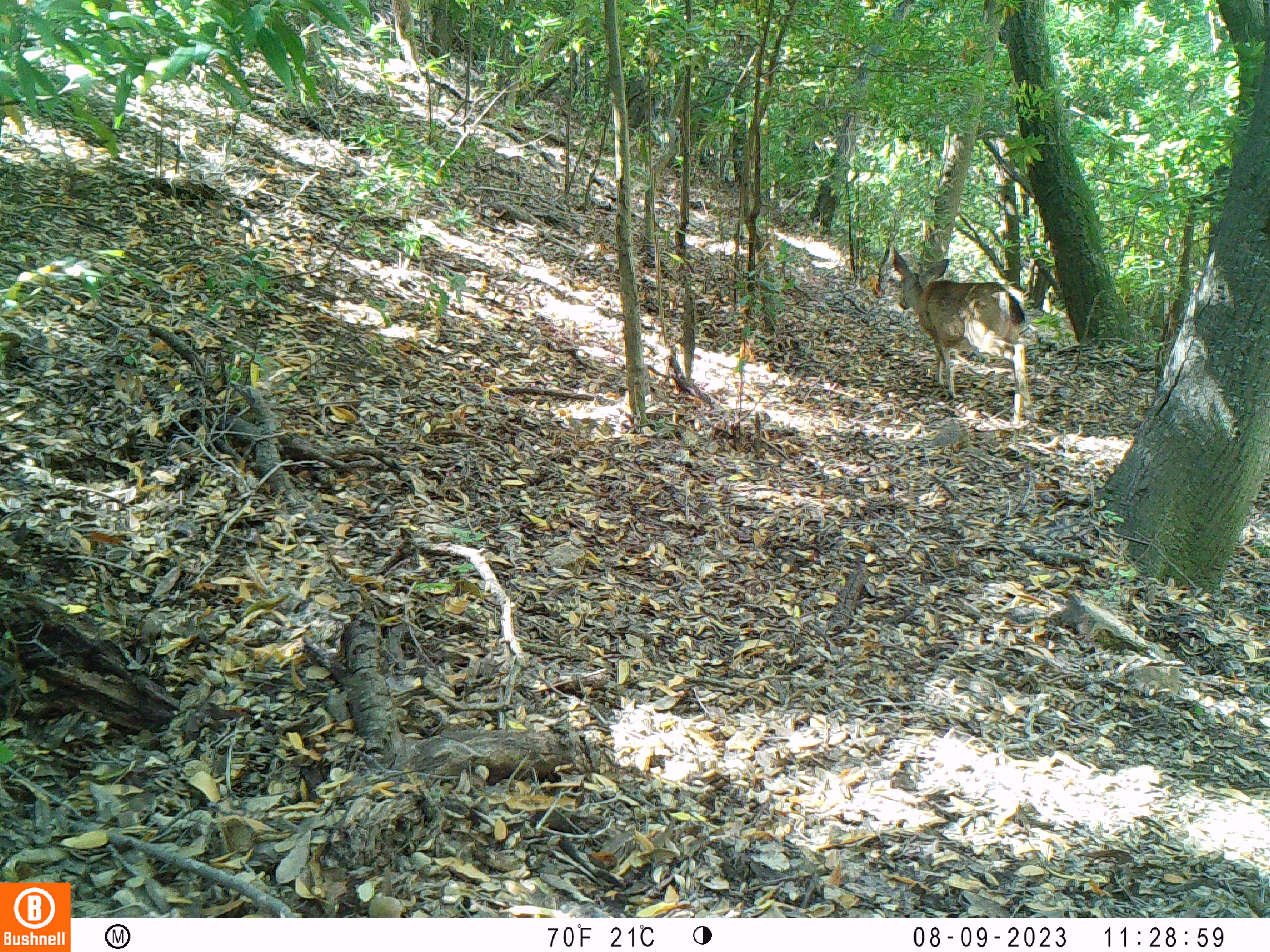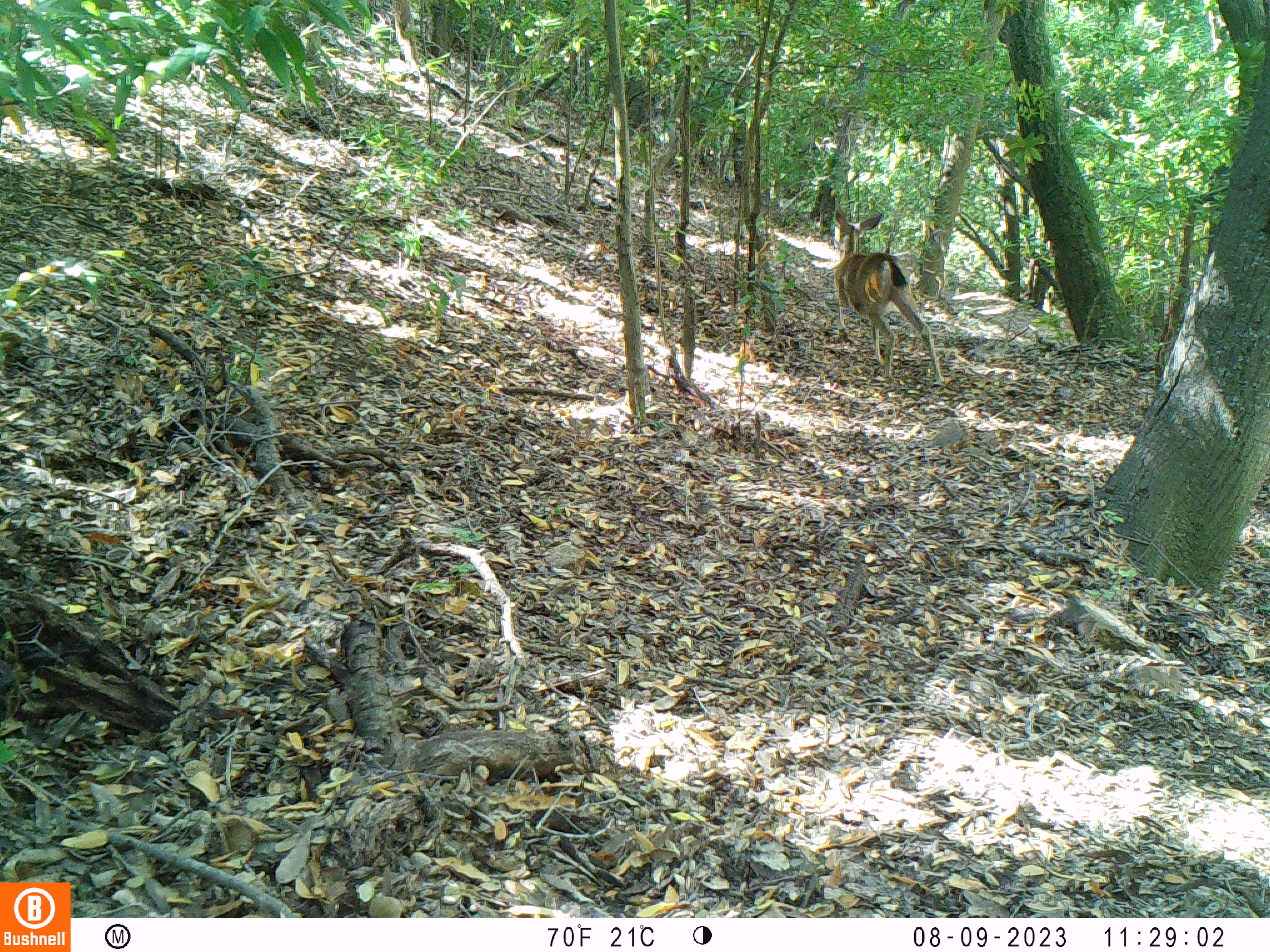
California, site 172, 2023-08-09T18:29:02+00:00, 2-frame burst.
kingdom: Animalia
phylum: Chordata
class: Mammalia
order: Artiodactyla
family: Cervidae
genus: Odocoileus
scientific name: Odocoileus hemionus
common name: mule deer